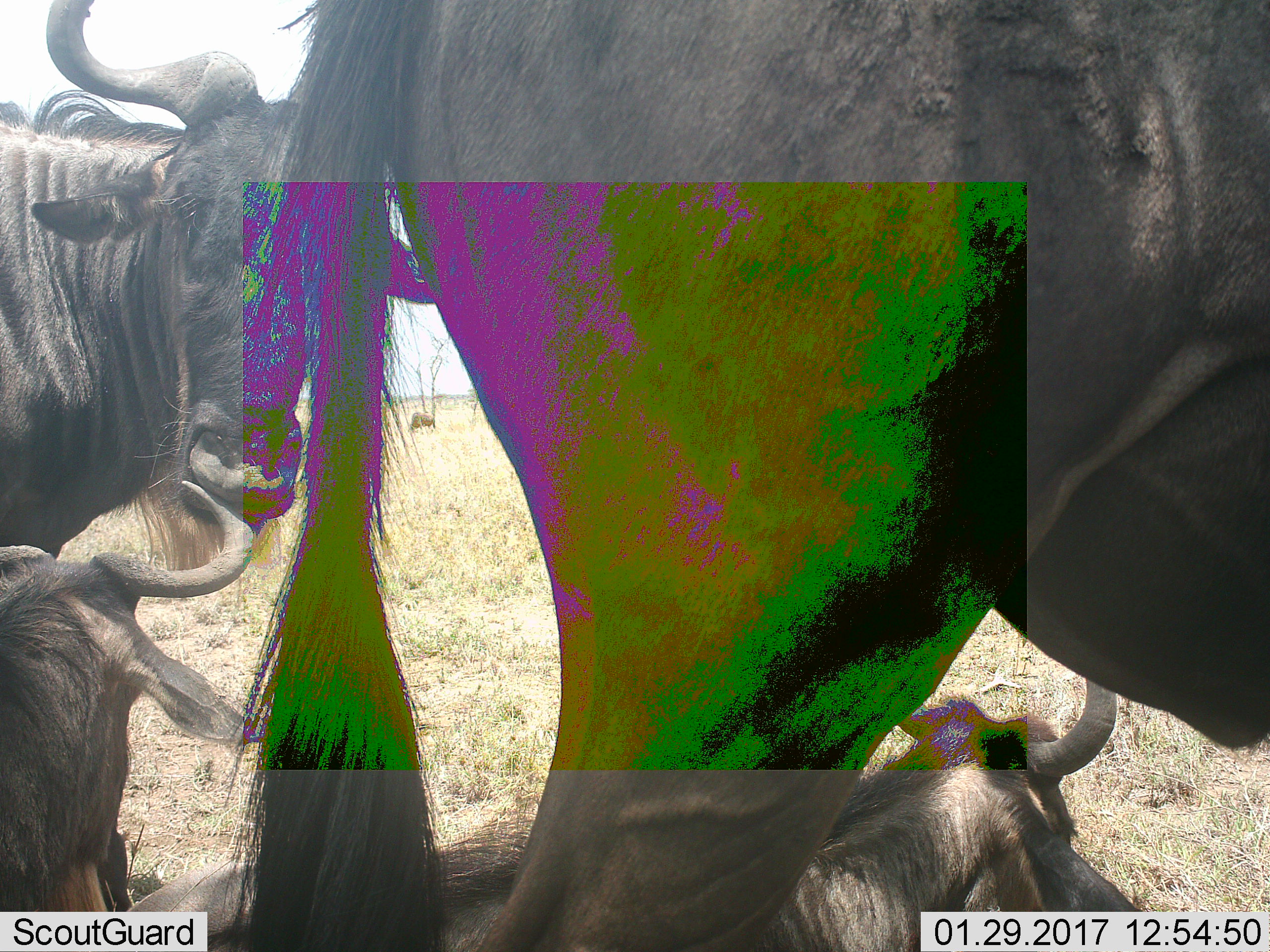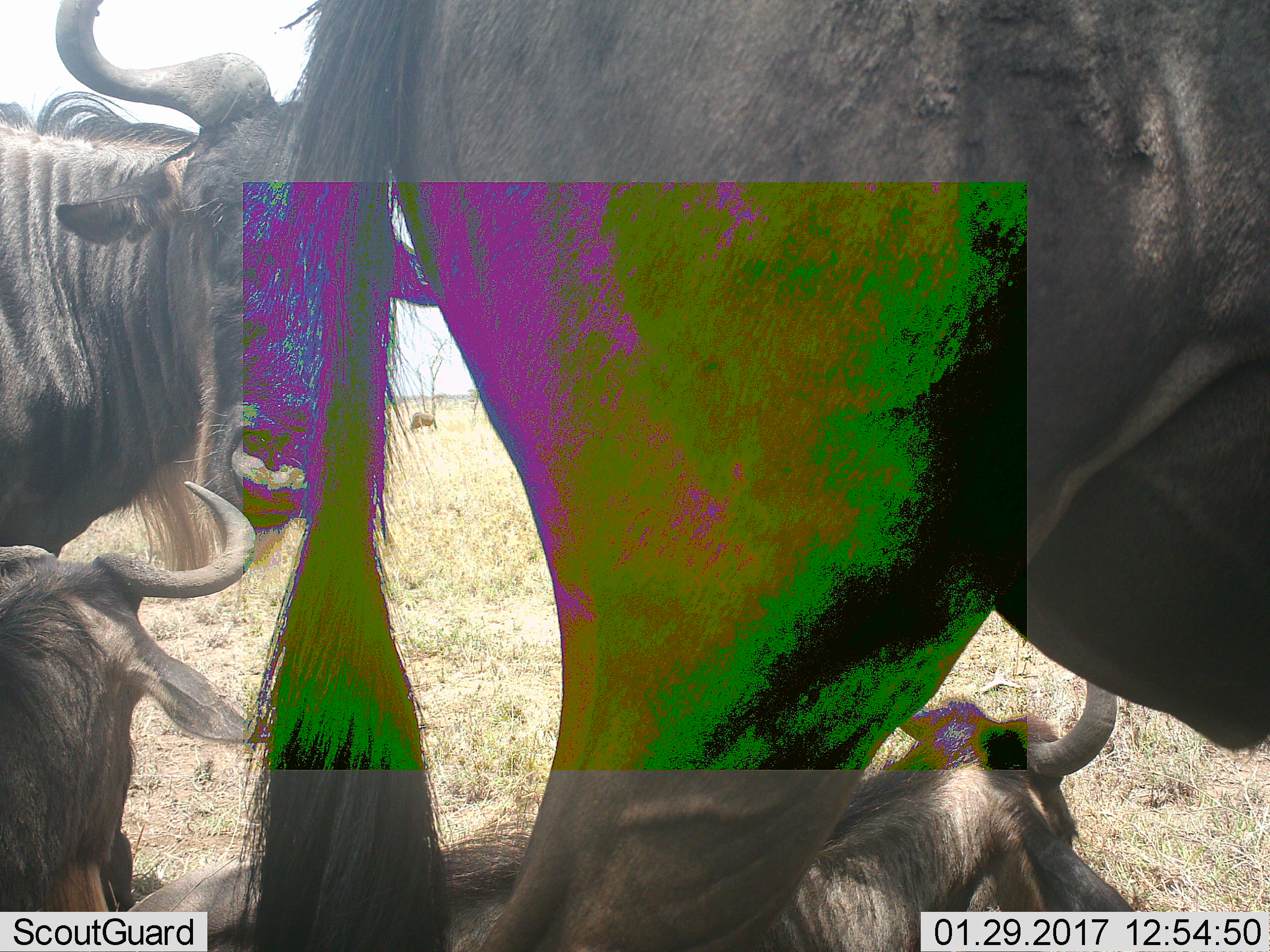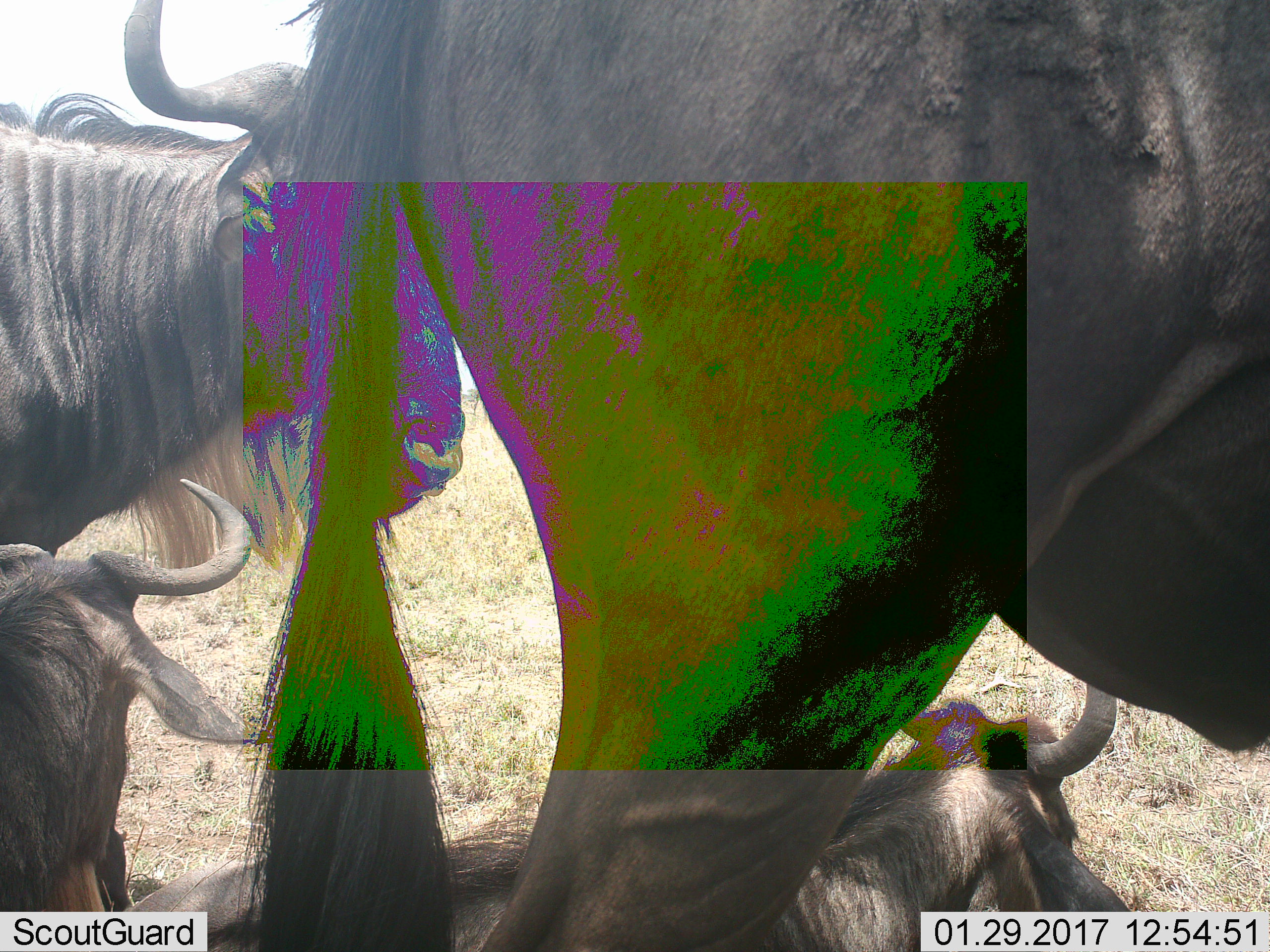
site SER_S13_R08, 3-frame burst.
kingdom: Animalia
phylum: Chordata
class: Mammalia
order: Artiodactyla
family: Bovidae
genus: Connochaetes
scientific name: Connochaetes taurinus taurinus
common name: blue wildebeest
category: wildebeestblue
Wildebeestblue (blue wildebeest) (Connochaetes taurinus taurinus), count 4. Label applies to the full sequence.